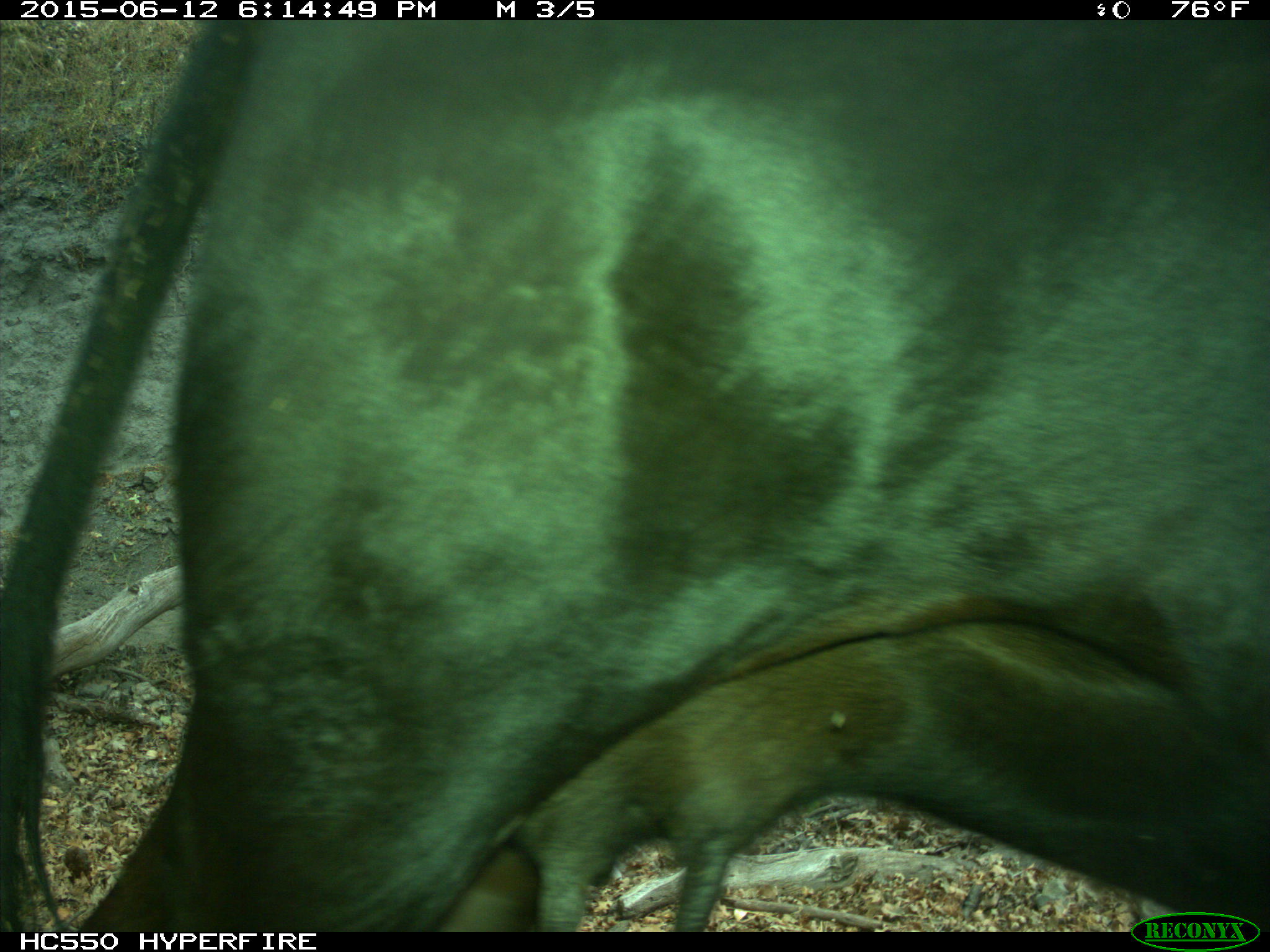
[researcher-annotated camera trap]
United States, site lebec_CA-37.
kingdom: Animalia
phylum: Chordata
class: Mammalia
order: Artiodactyla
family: Bovidae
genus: Bos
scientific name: Bos taurus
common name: domestic cow